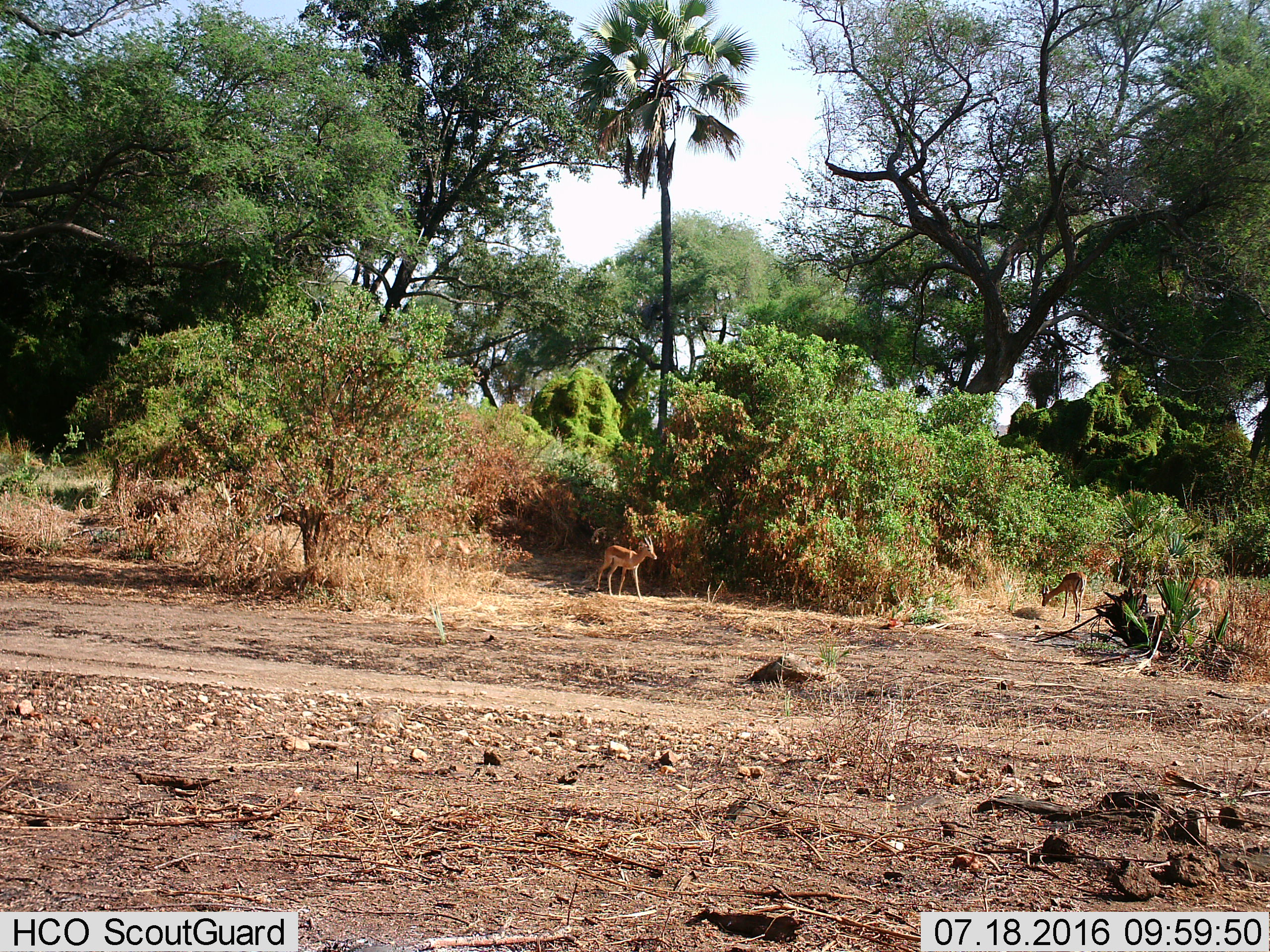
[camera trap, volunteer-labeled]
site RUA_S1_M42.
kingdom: Animalia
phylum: Chordata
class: Mammalia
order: Artiodactyla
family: Bovidae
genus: Aepyceros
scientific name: Aepyceros melampus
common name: impala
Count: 3.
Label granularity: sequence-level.